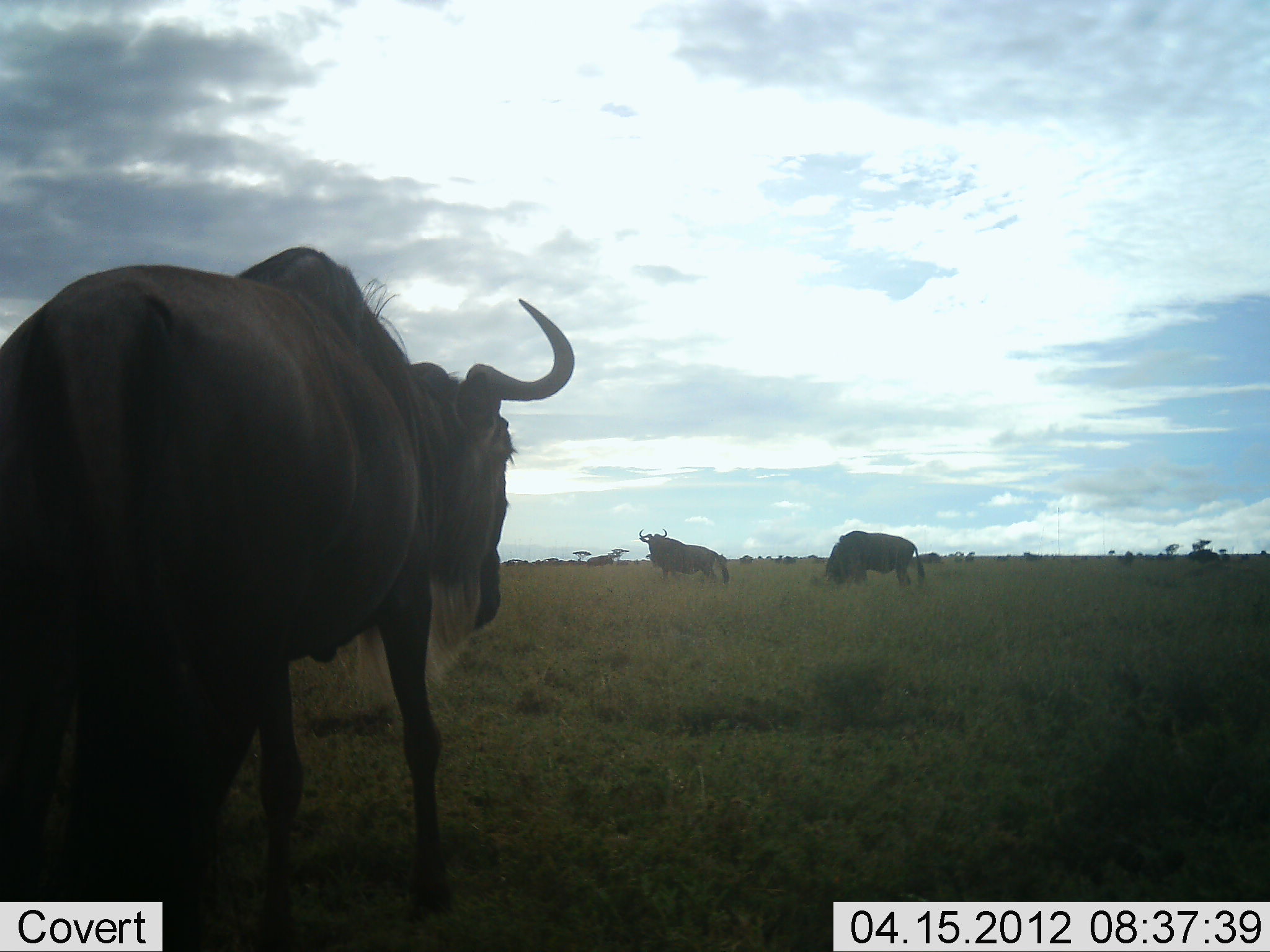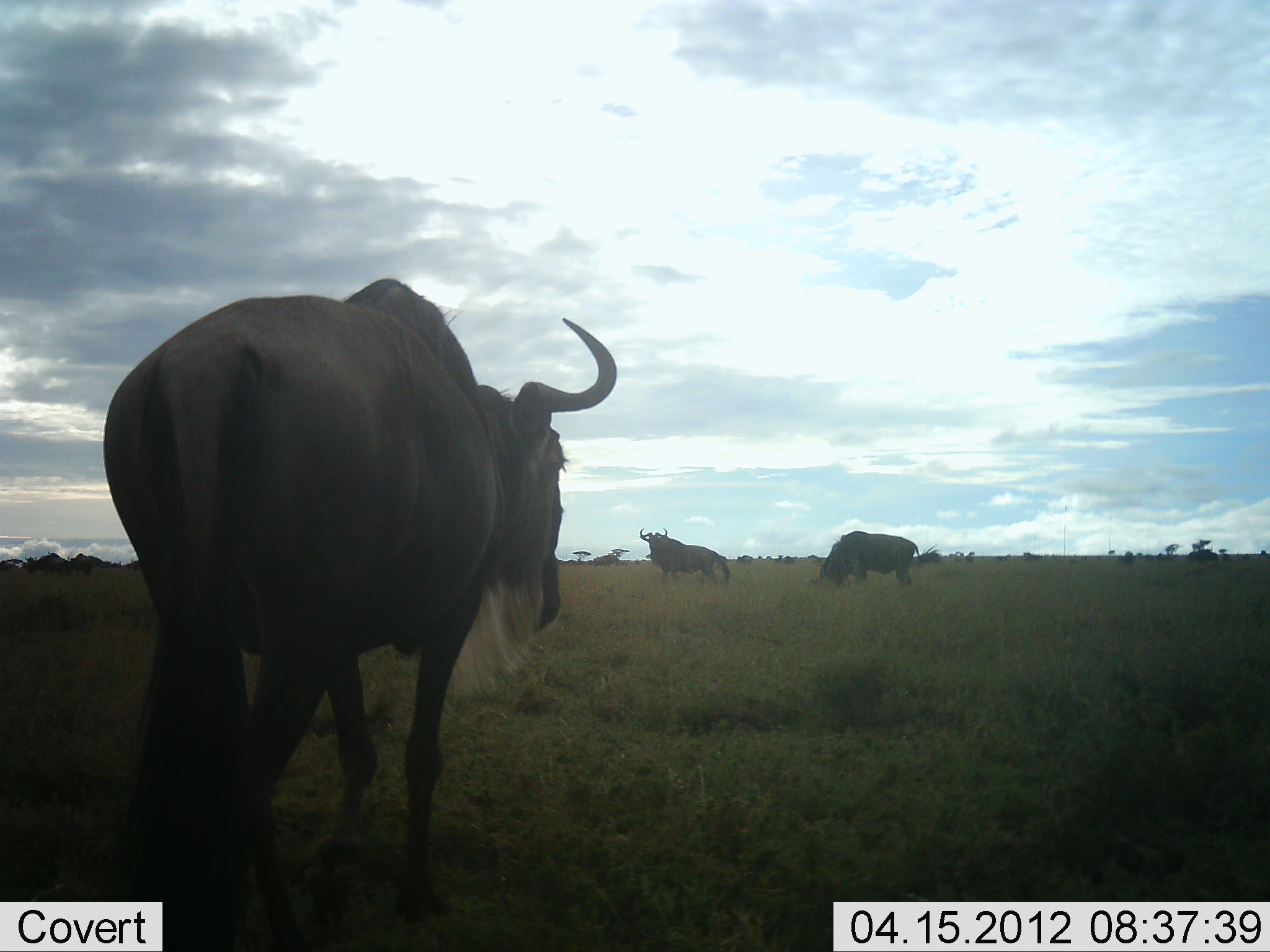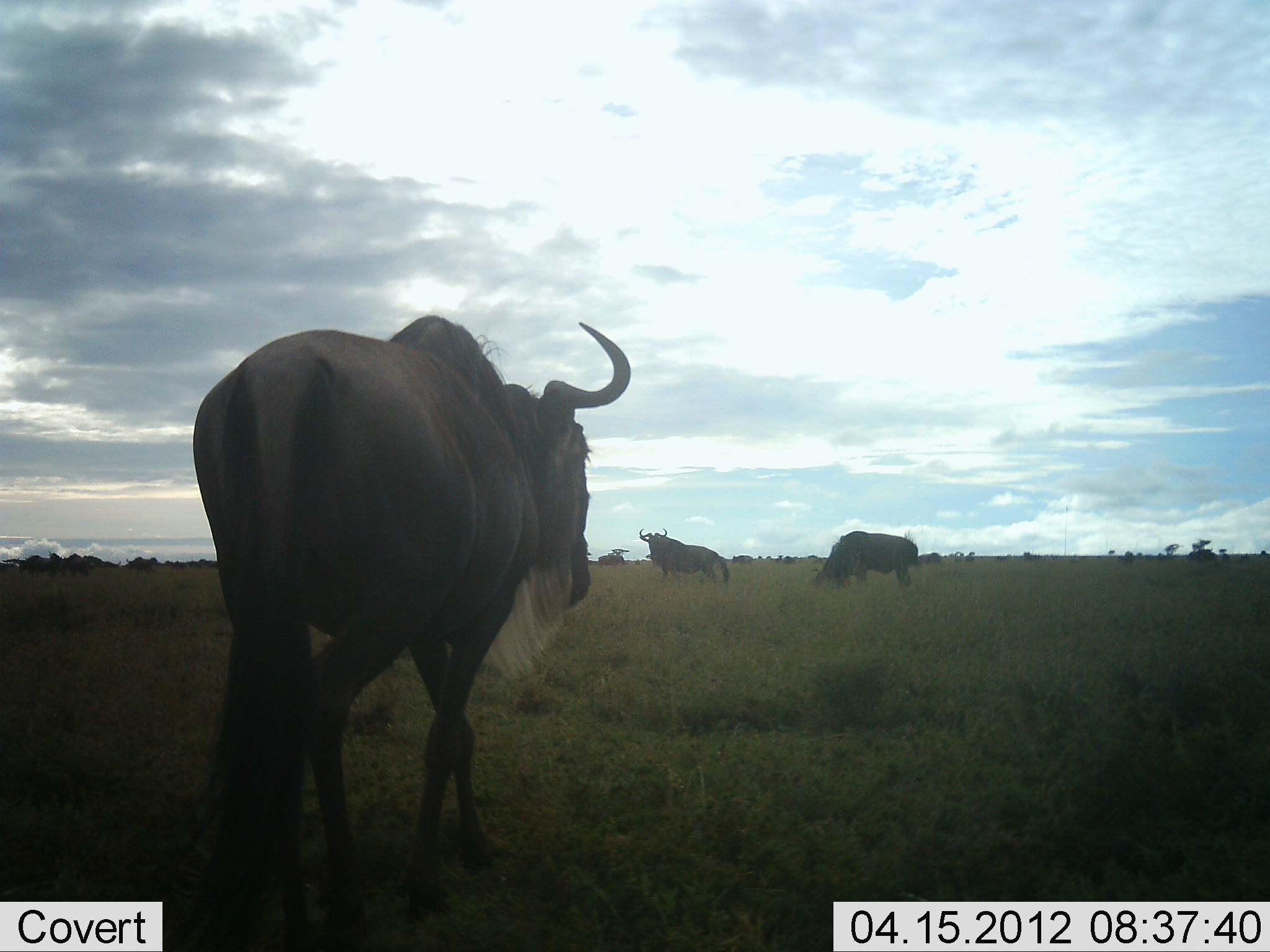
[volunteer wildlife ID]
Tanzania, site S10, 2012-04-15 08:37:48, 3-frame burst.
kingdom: Animalia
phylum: Chordata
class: Mammalia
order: Artiodactyla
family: Bovidae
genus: Connochaetes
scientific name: Connochaetes taurinus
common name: blue wildebeest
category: wildebeest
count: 11-50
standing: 58%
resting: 0%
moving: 92%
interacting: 0%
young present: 0%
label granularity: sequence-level